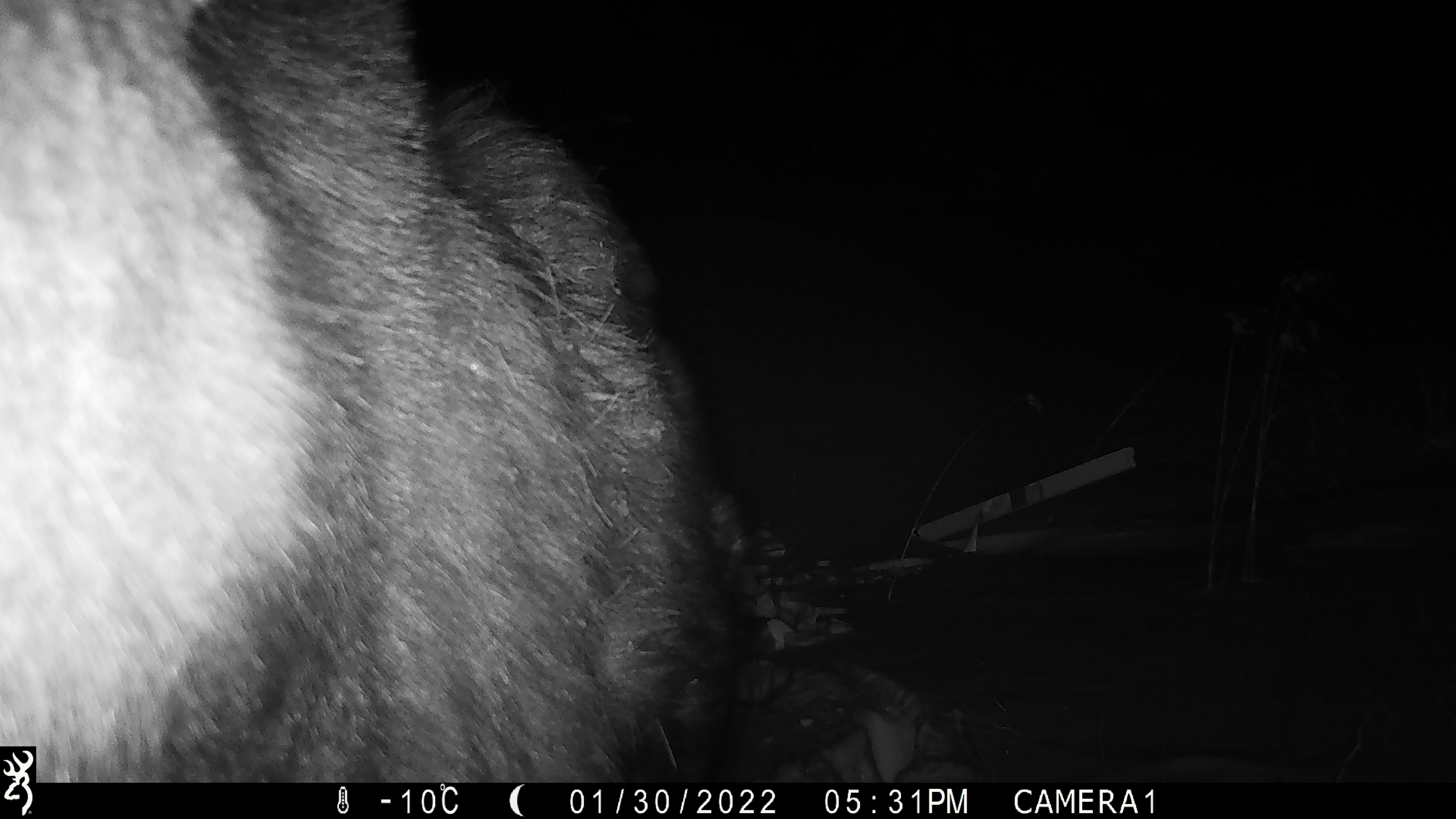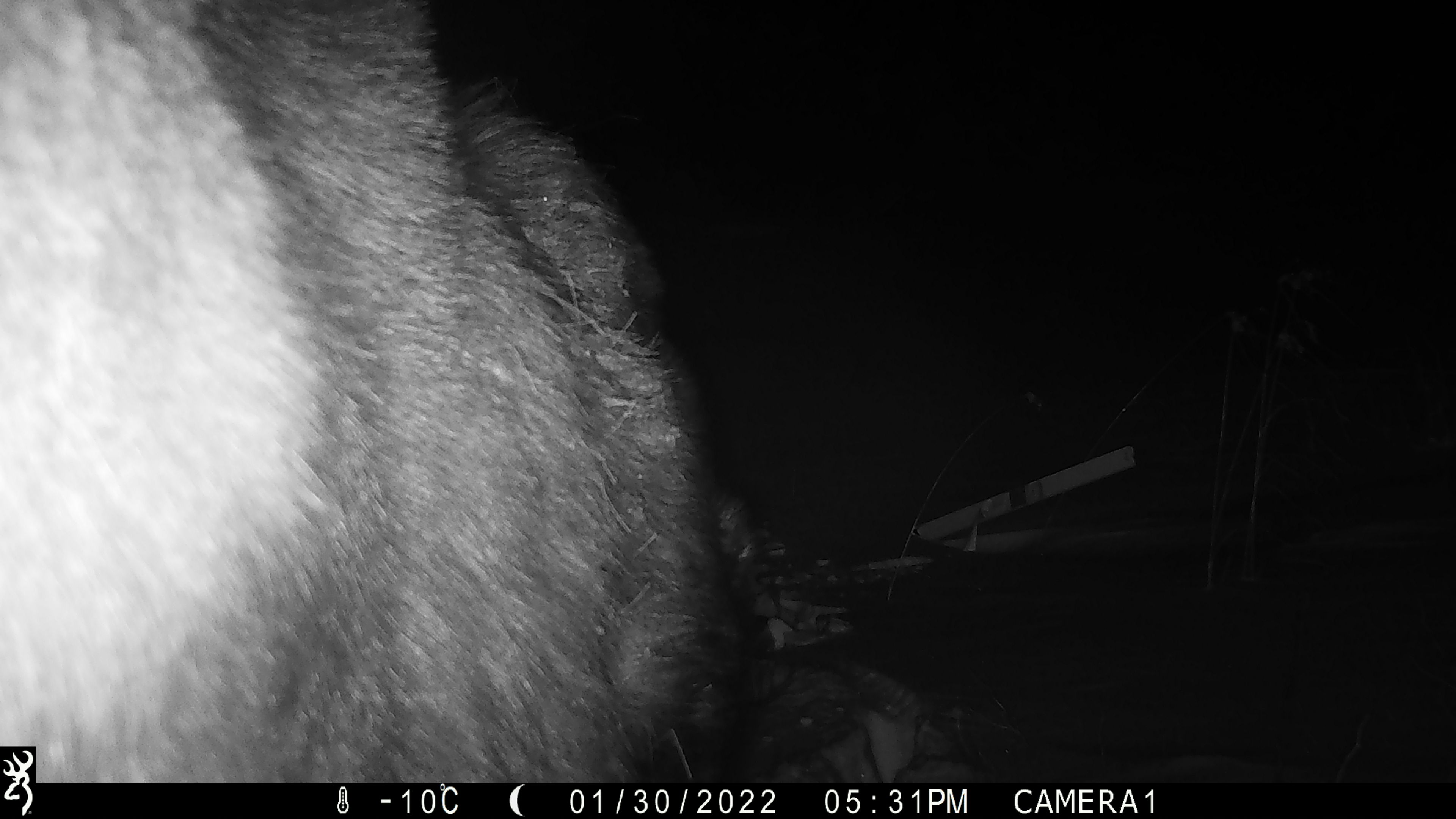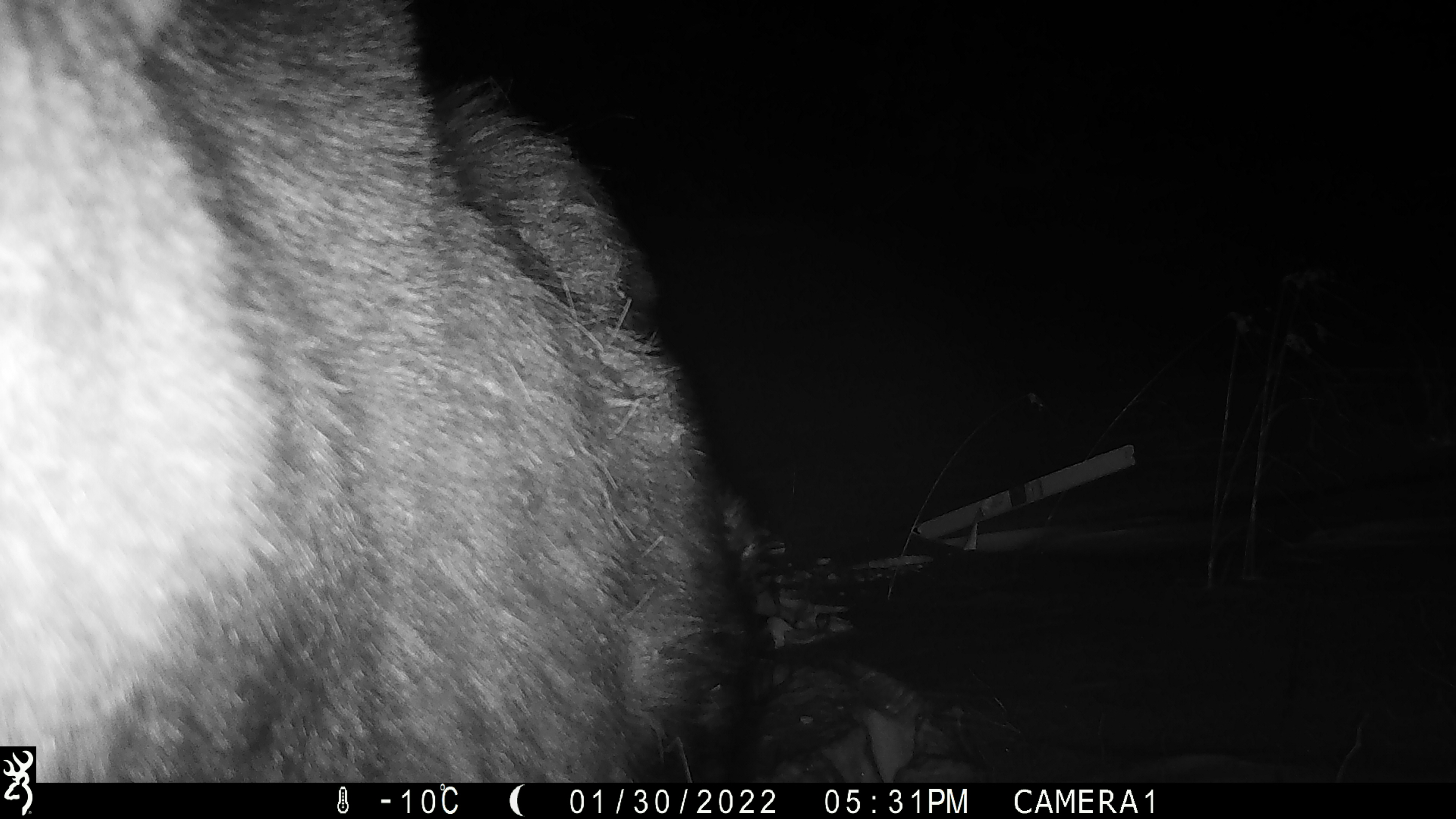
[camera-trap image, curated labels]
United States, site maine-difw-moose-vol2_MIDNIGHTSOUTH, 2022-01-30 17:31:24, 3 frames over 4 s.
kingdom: Animalia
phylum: Chordata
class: Mammalia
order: Artiodactyla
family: Cervidae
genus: Alces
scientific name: Alces alces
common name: moose